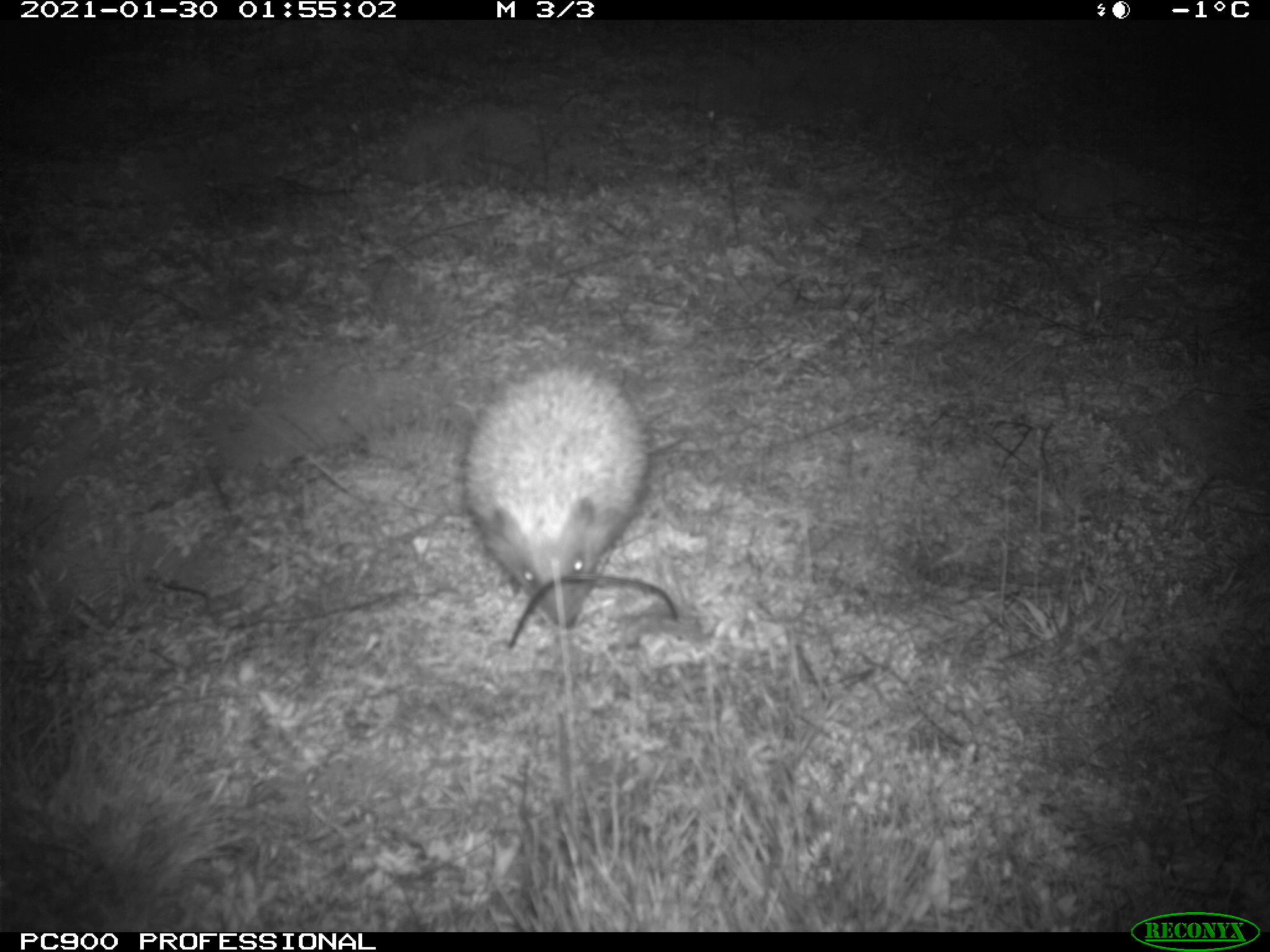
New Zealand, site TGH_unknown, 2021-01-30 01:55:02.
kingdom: Animalia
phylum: Chordata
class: Mammalia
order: Eulipotyphla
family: Erinaceidae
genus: Erinaceus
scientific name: Erinaceus europaeus europaeus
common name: european hedgehog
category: hedgehog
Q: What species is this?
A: Hedgehog (european hedgehog) (Erinaceus europaeus europaeus).